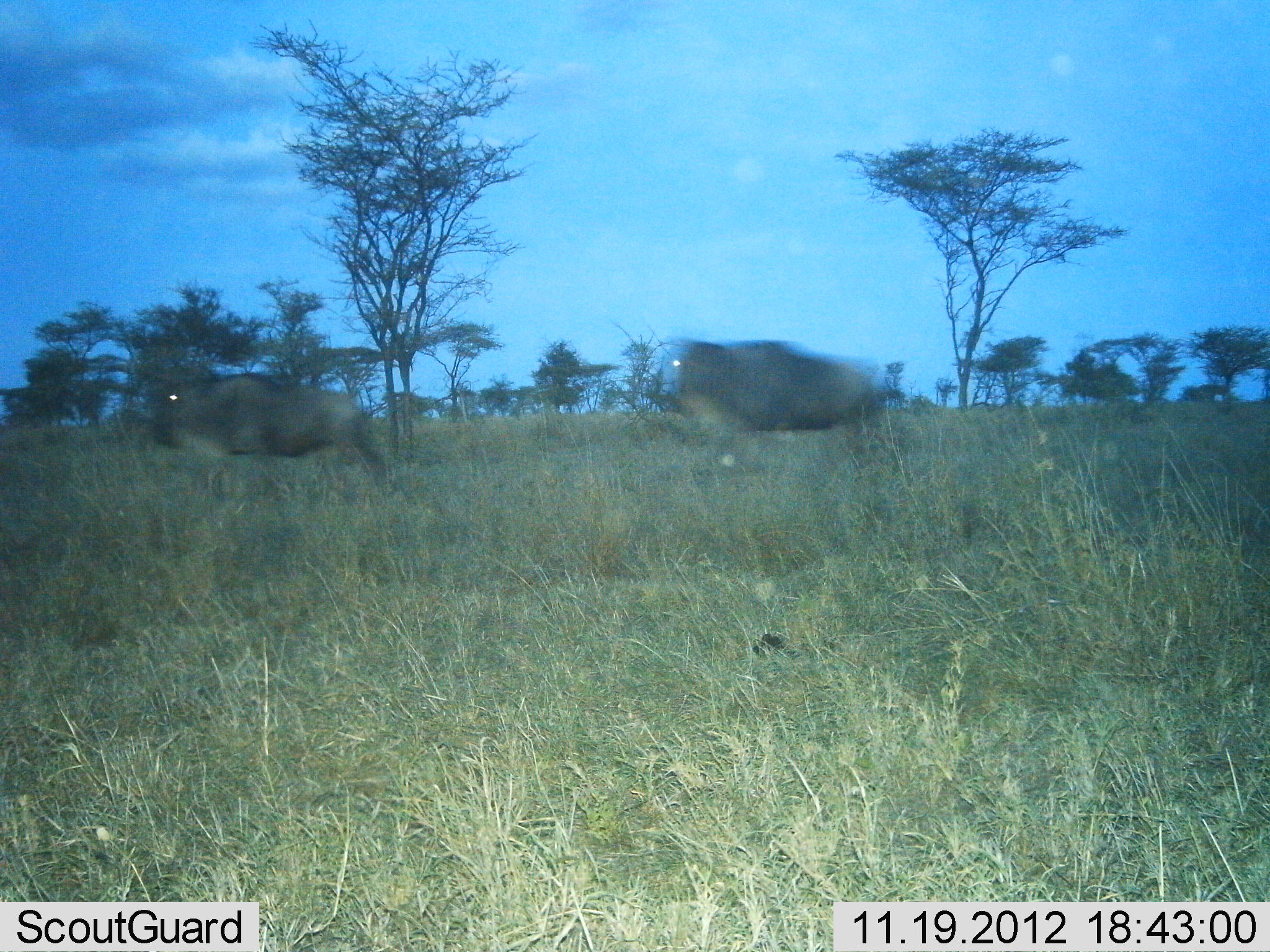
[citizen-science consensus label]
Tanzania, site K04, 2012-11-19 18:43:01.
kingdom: Animalia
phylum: Chordata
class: Mammalia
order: Artiodactyla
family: Bovidae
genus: Connochaetes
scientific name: Connochaetes taurinus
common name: blue wildebeest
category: wildebeest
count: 2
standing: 10%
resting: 0%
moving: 90%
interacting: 0%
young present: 0%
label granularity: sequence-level